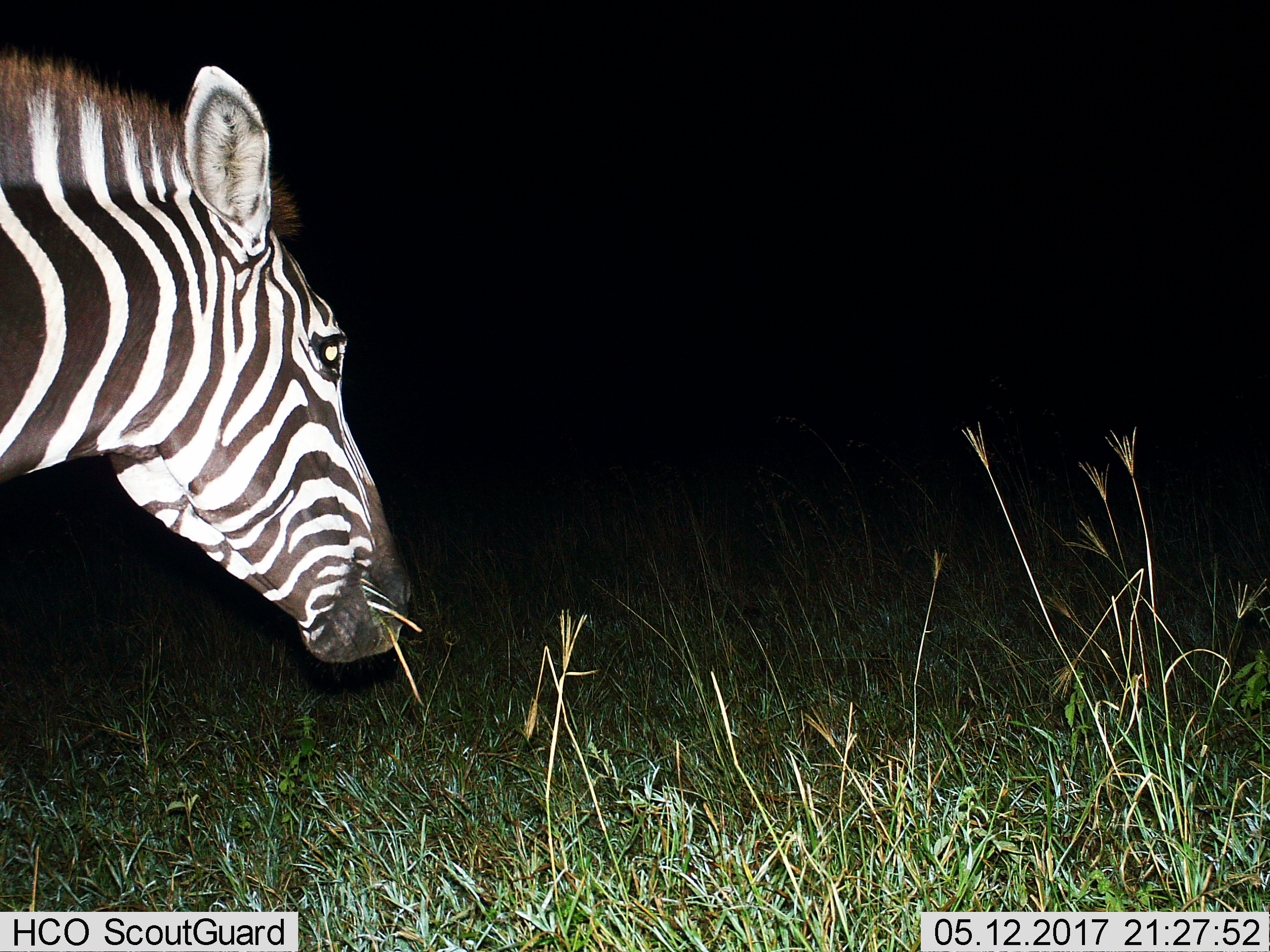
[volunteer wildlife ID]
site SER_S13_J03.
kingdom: Animalia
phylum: Chordata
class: Mammalia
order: Perissodactyla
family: Equidae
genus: Equus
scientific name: Equus quagga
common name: plains zebra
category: zebraplains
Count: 1.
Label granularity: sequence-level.